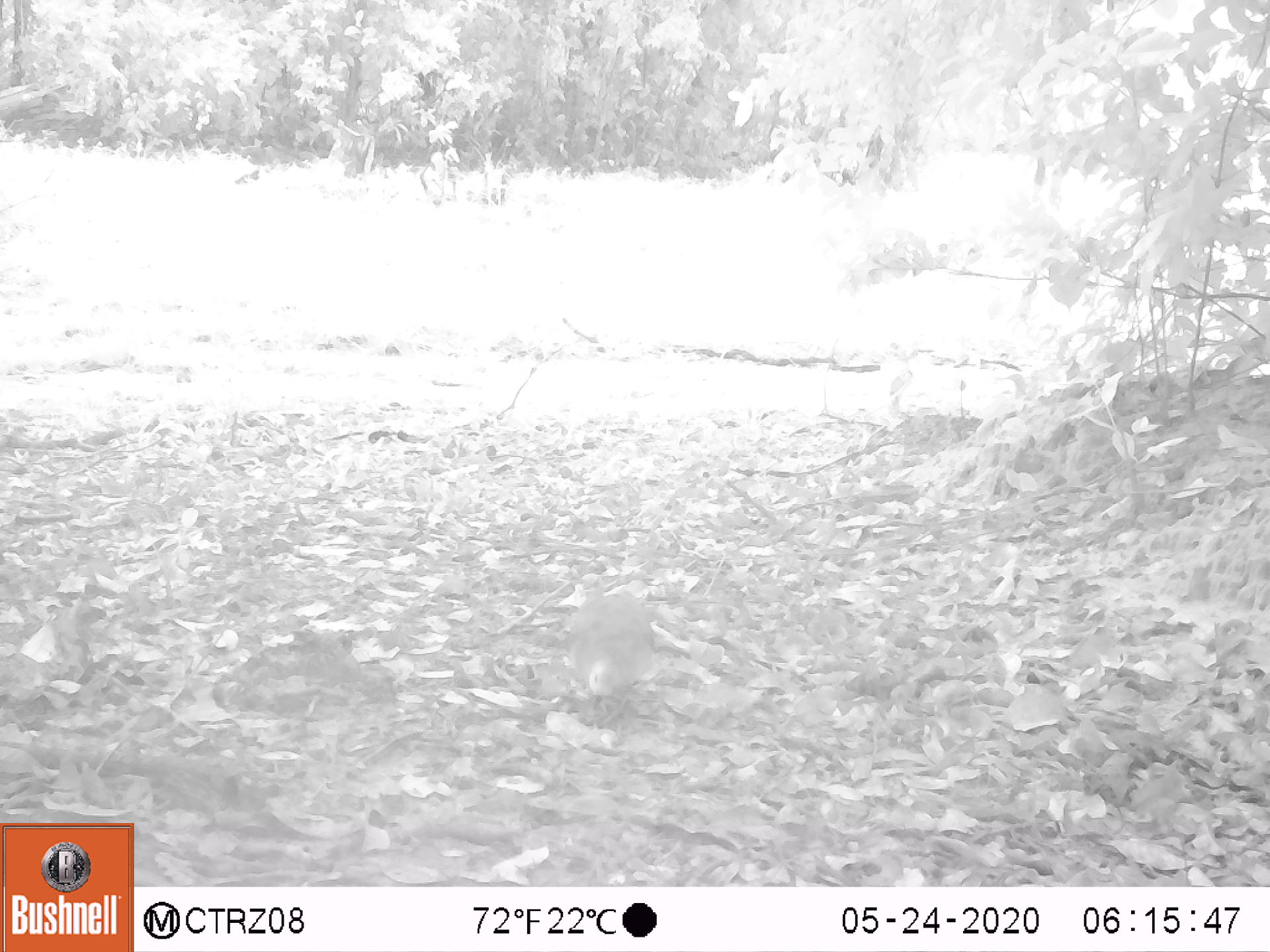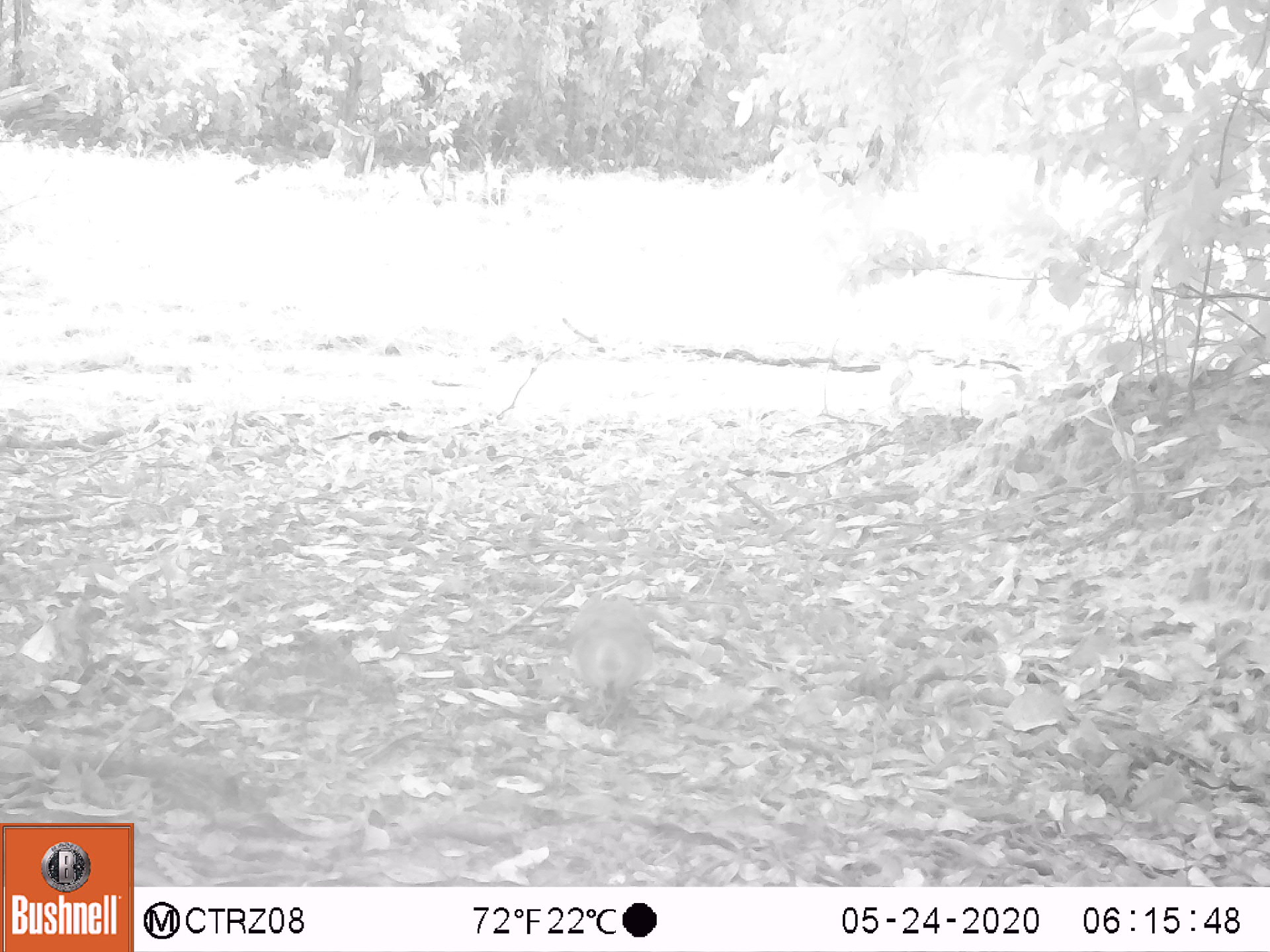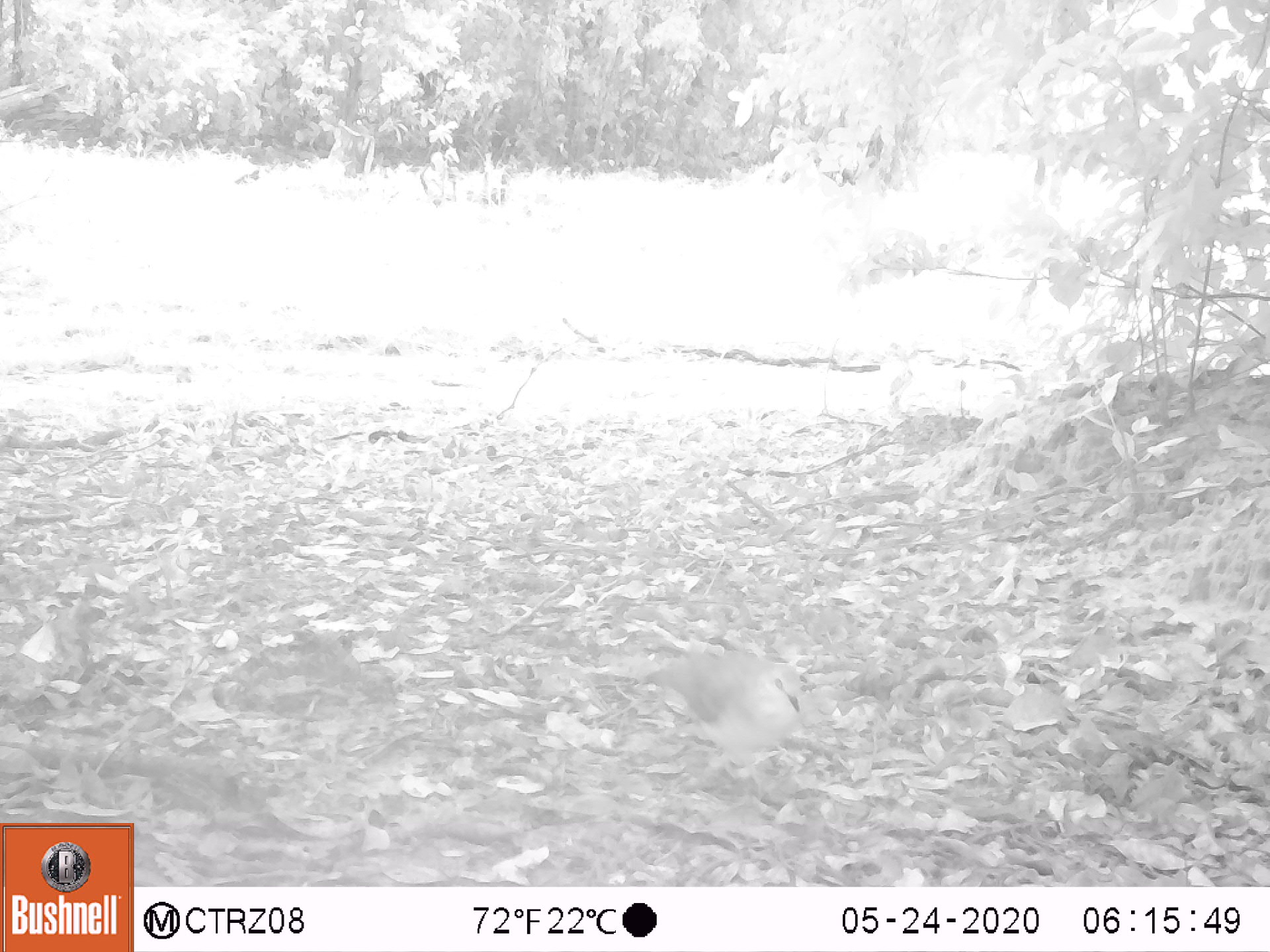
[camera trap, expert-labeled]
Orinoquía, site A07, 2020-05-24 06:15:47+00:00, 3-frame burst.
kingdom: Animalia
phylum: Chordata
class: Aves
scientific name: Aves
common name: bird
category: unknown bird